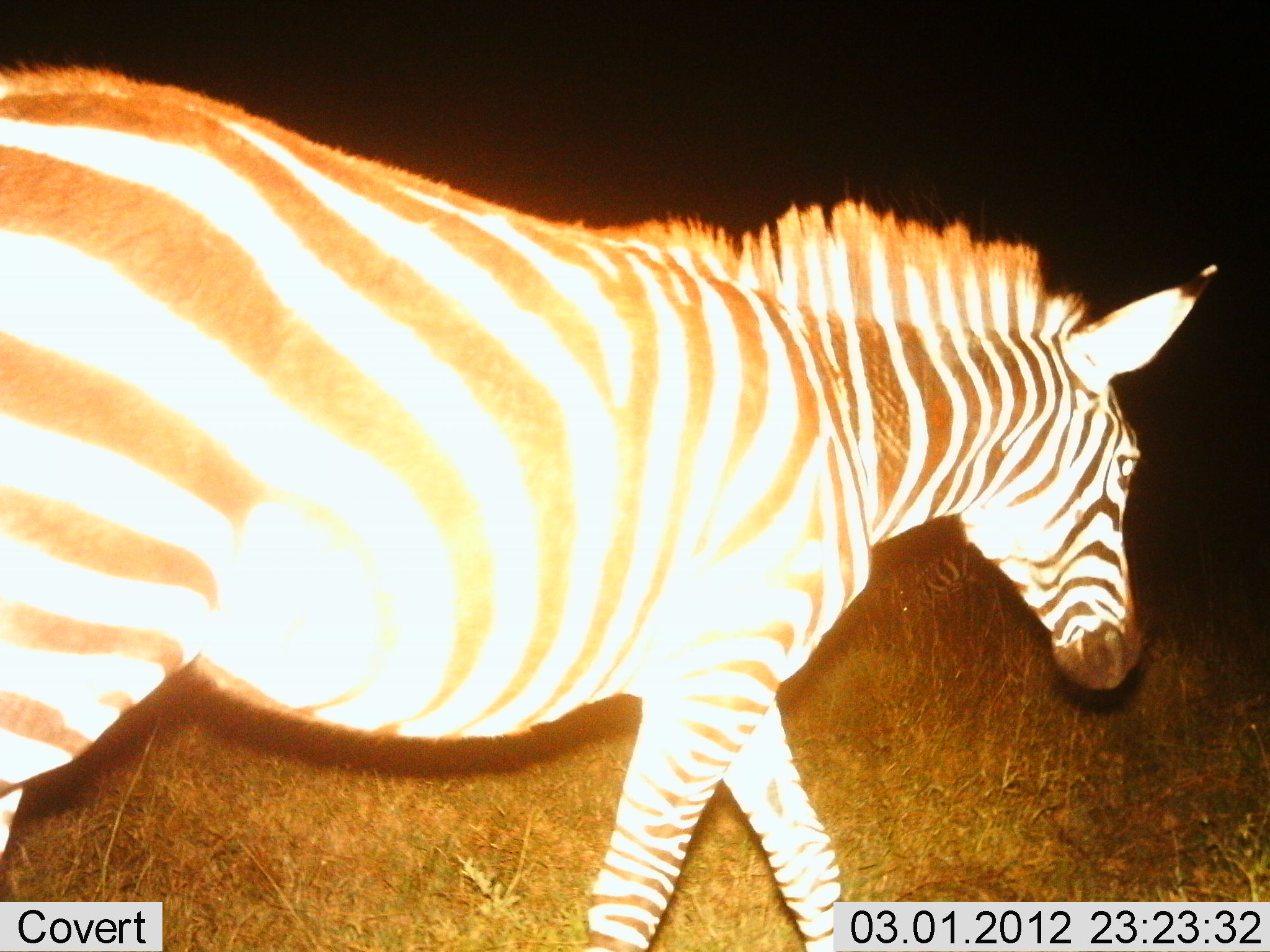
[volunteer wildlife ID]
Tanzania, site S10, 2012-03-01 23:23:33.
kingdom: Animalia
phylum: Chordata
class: Mammalia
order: Perissodactyla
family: Equidae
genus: Equus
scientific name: Equus quagga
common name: plains zebra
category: zebra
Zebra (plains zebra) (Equus quagga), count 1. Behavior (volunteer vote fractions): standing 3%, resting 0%, moving 97%, interacting 0%. Young present (vote fraction): 0%. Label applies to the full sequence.